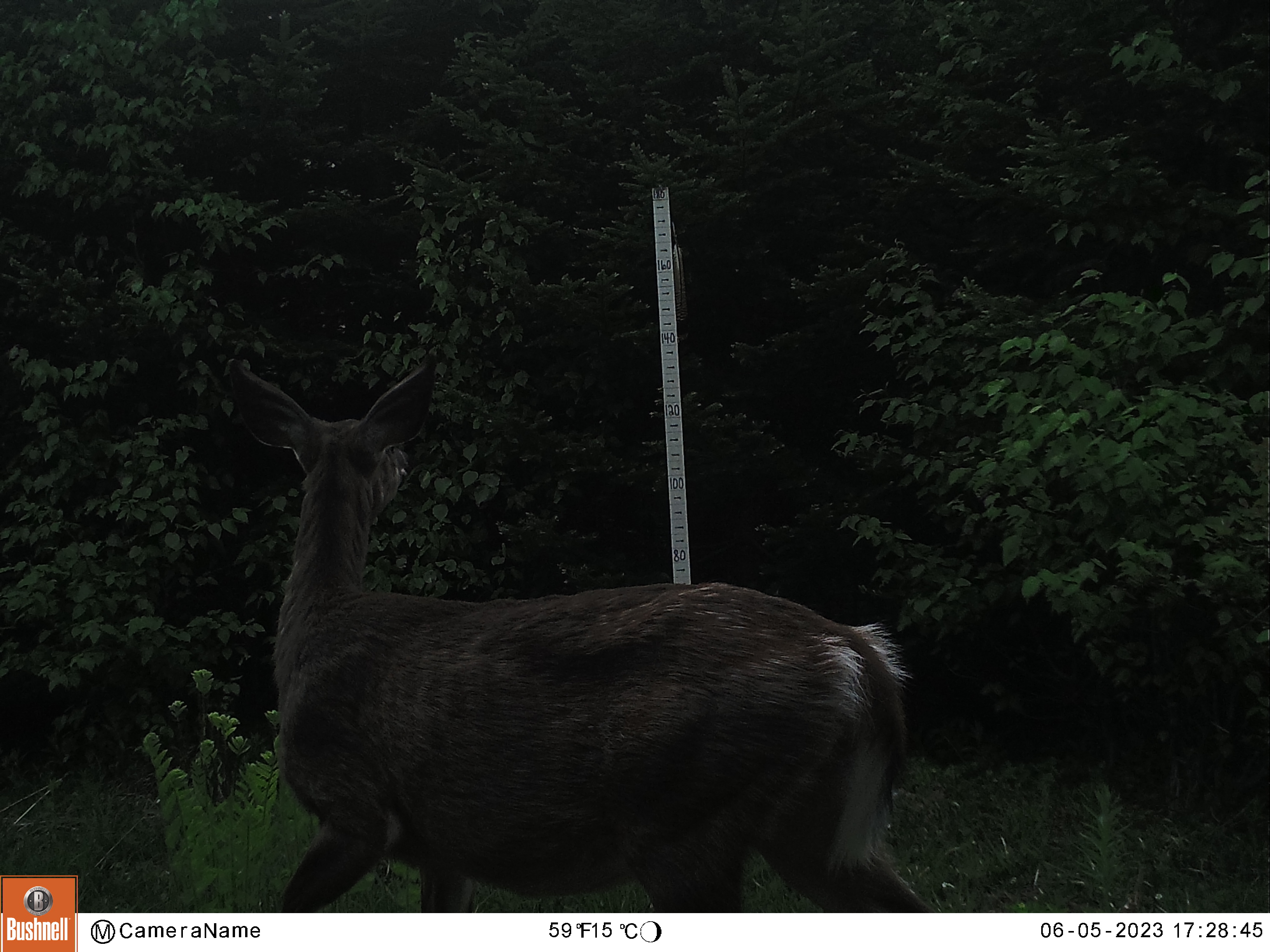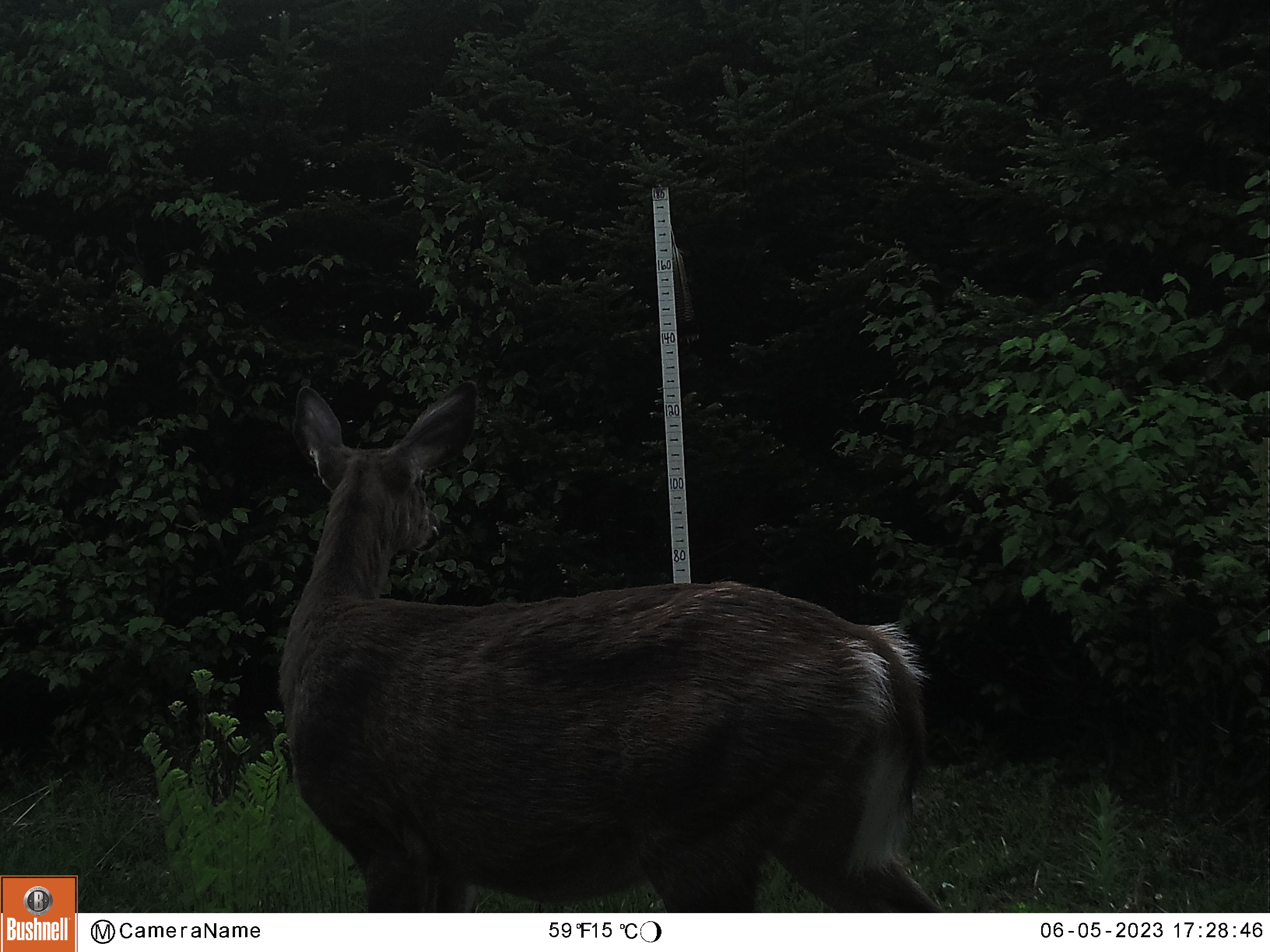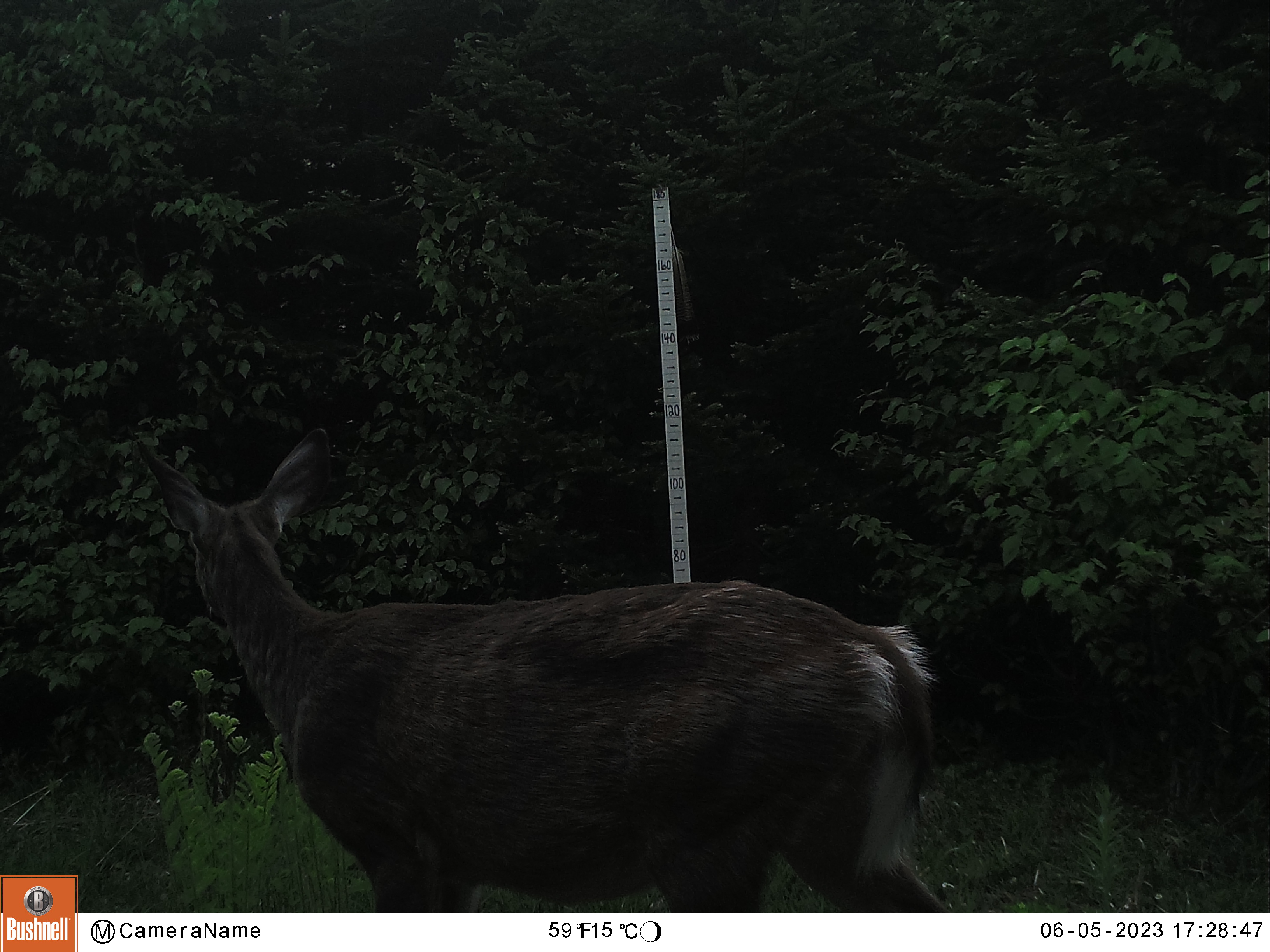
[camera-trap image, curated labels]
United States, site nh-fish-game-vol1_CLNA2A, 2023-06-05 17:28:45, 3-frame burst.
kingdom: Animalia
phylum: Chordata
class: Mammalia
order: Artiodactyla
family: Cervidae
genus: Odocoileus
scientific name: Odocoileus virginianus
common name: white-tailed deer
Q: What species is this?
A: White-tailed deer (Odocoileus virginianus).